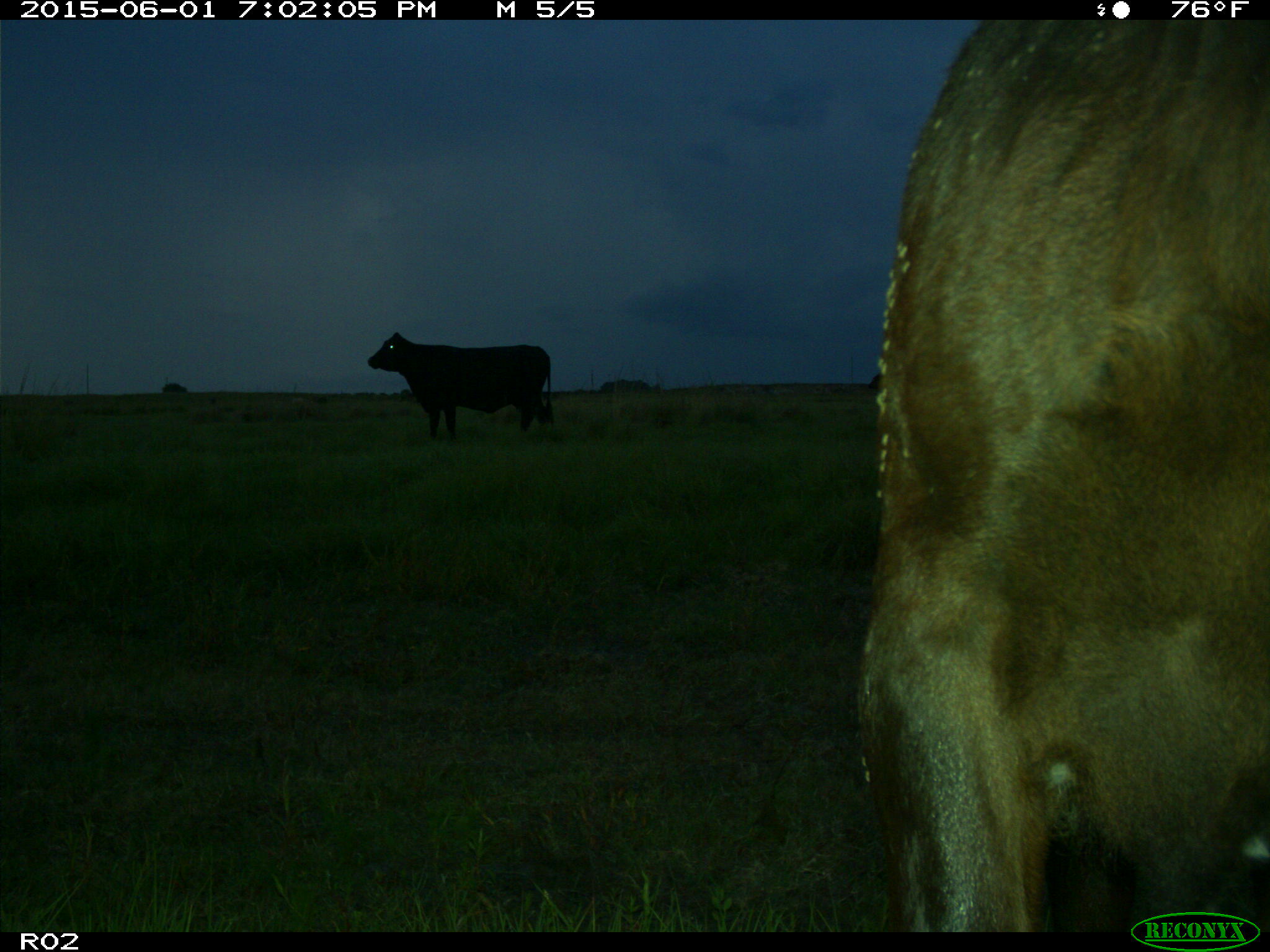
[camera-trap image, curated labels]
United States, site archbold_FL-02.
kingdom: Animalia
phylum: Chordata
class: Mammalia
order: Artiodactyla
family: Bovidae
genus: Bos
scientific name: Bos taurus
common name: domestic cow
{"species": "Bos taurus (domestic cow)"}